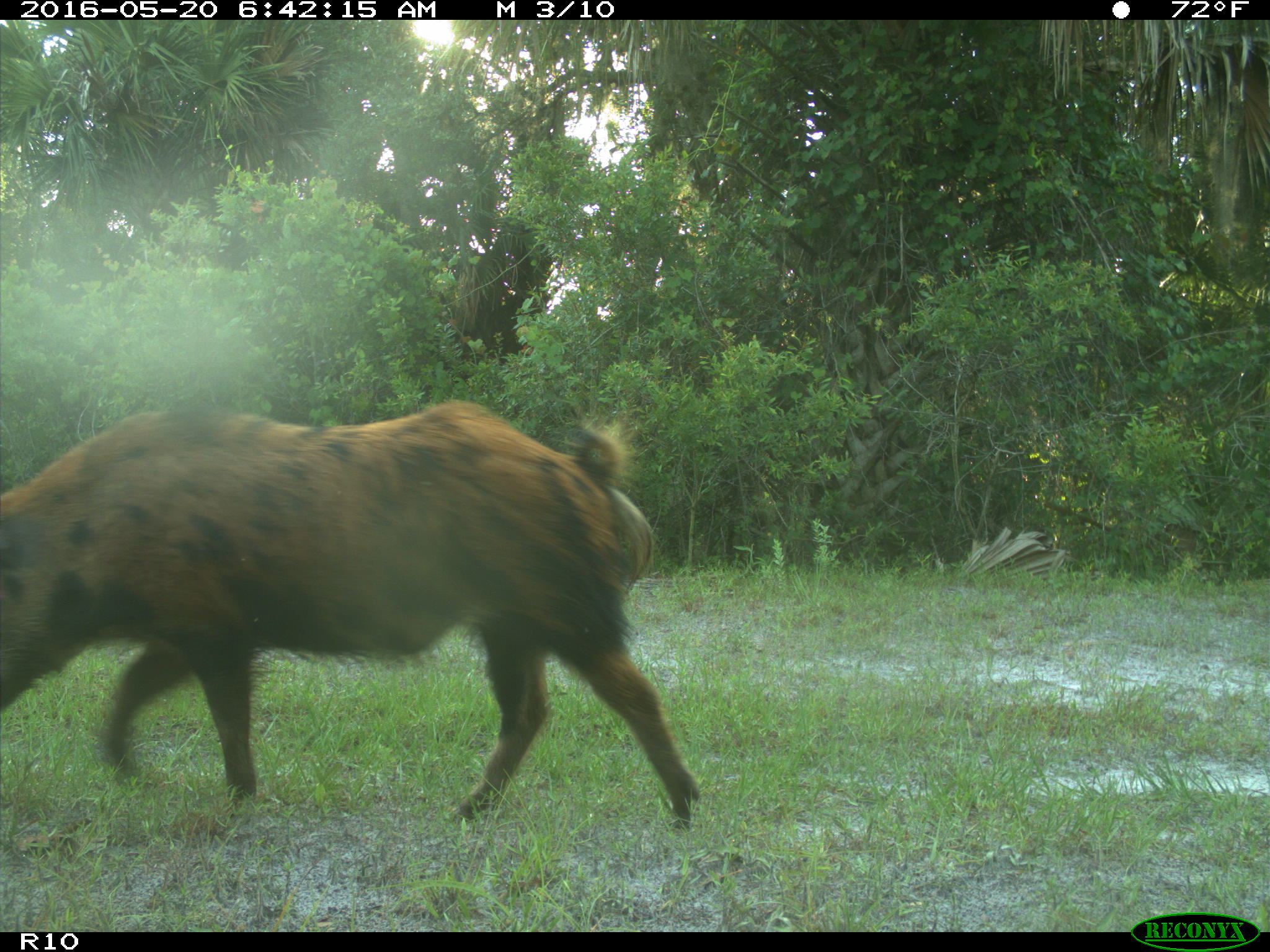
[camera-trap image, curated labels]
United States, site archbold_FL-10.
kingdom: Animalia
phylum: Chordata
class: Mammalia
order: Artiodactyla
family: Suidae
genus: Sus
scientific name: Sus scrofa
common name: wild boar